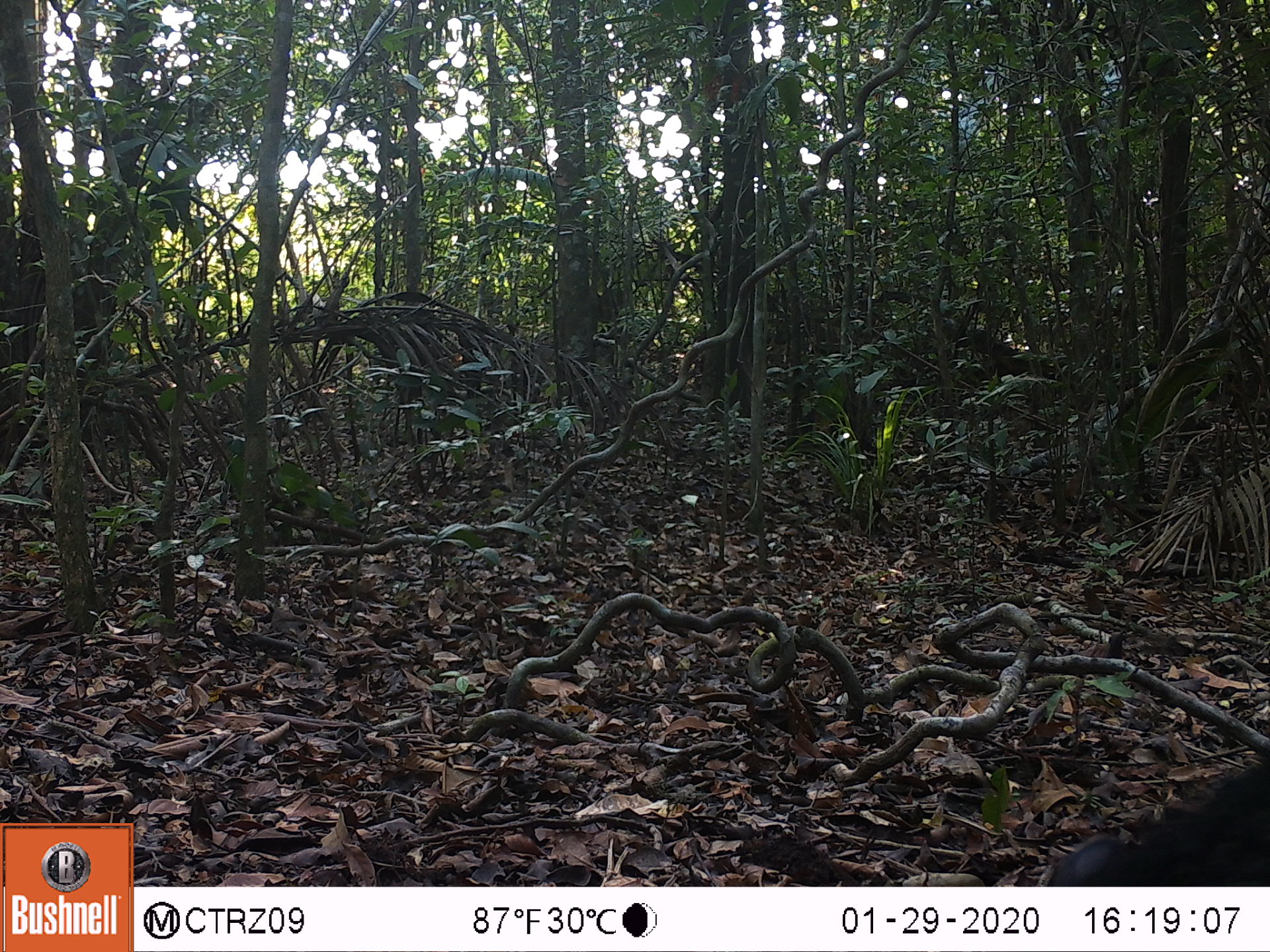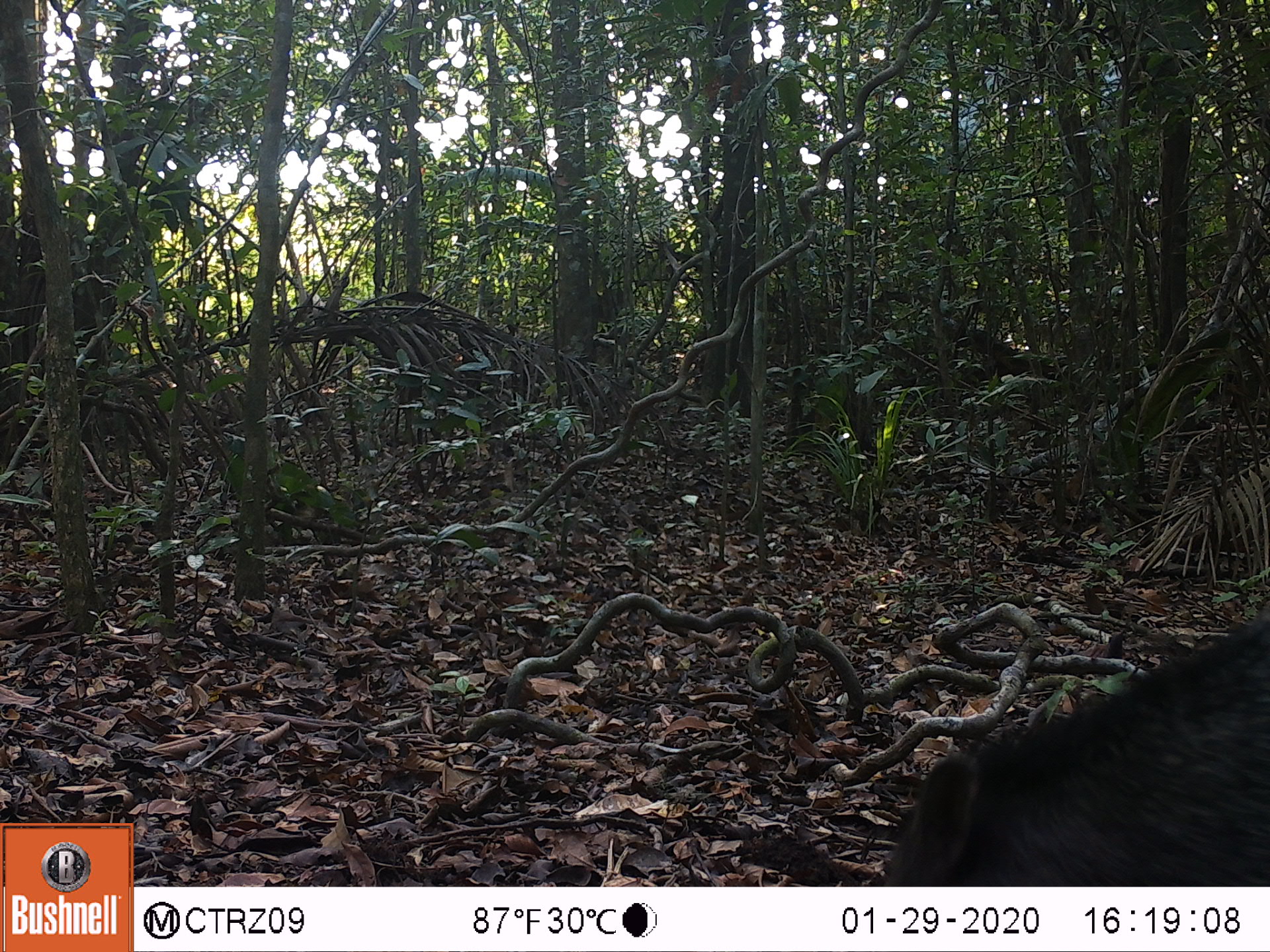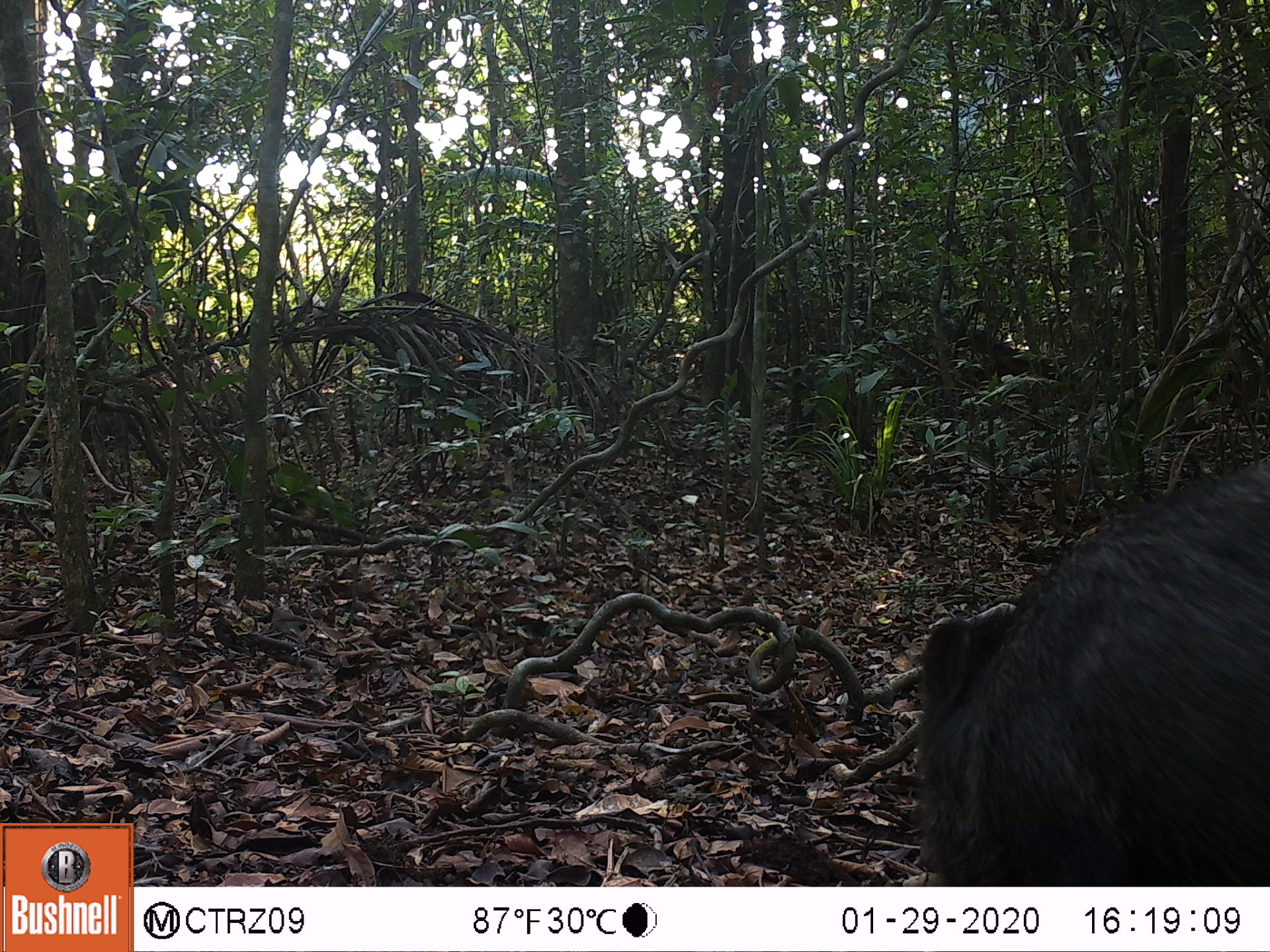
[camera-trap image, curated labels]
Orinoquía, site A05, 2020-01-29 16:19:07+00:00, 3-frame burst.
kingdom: Animalia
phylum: Chordata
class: Mammalia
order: Artiodactyla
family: Tayassuidae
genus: Pecari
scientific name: Pecari tajacu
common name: collared peccary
Collared peccary (Pecari tajacu).